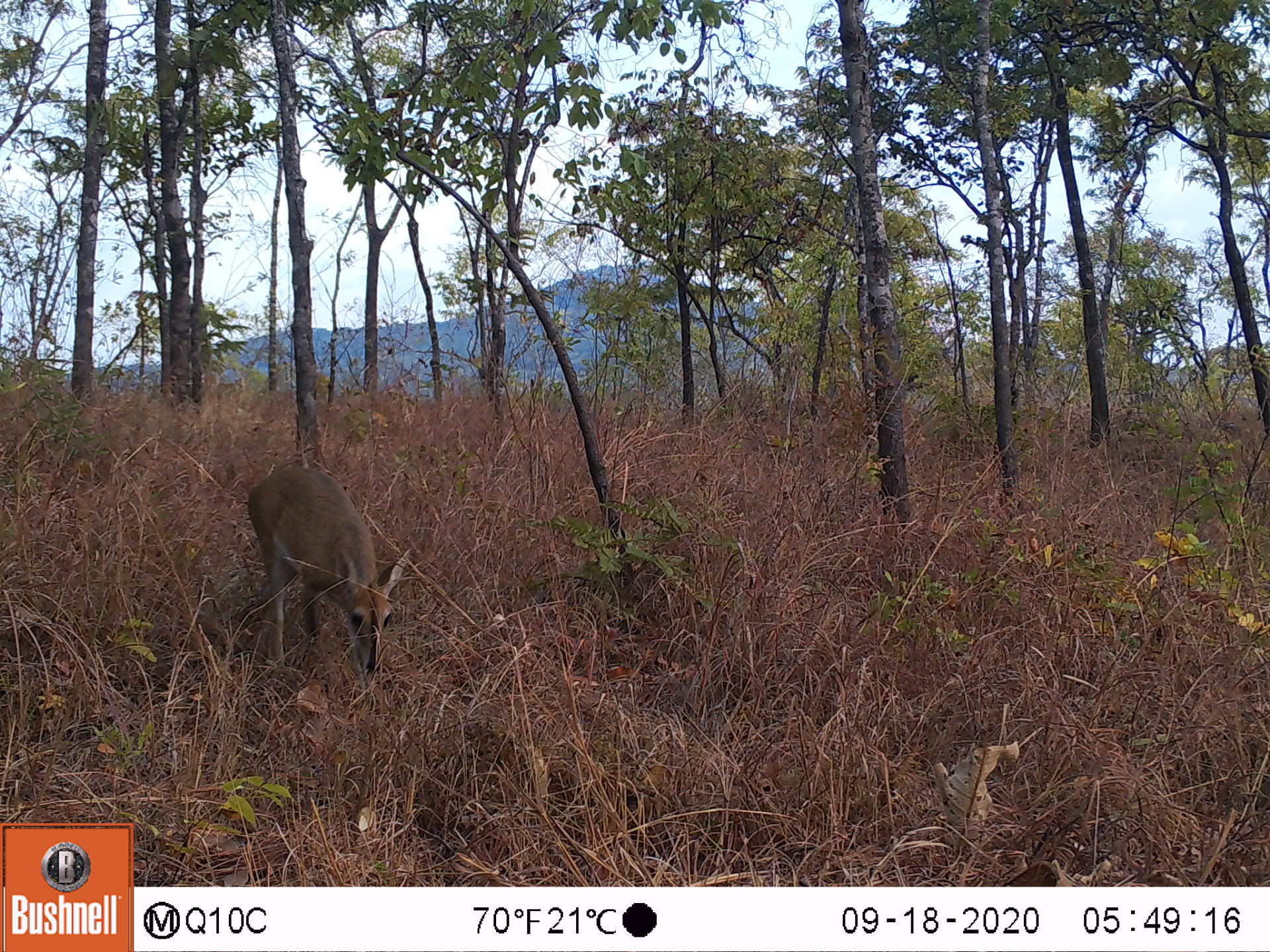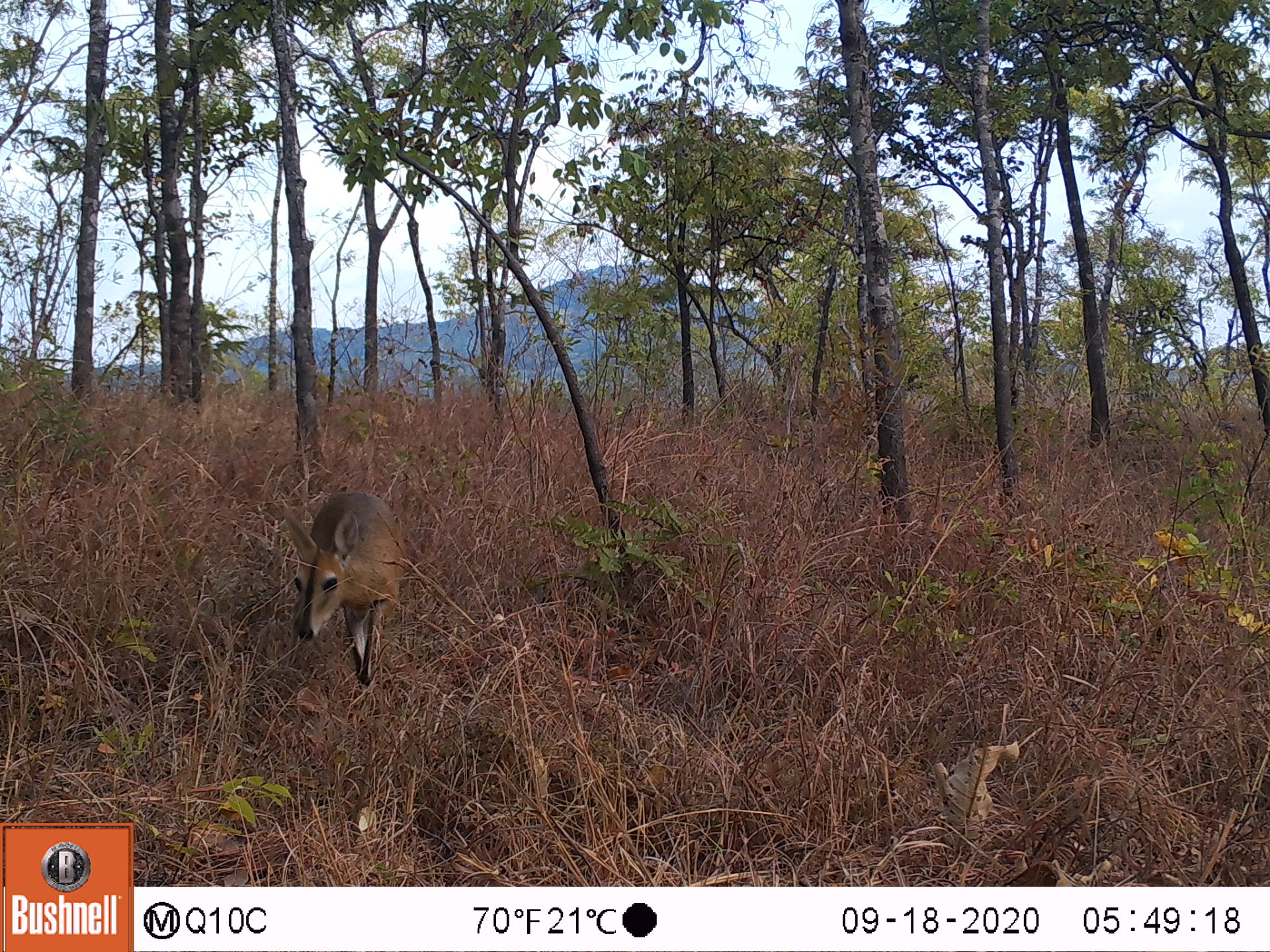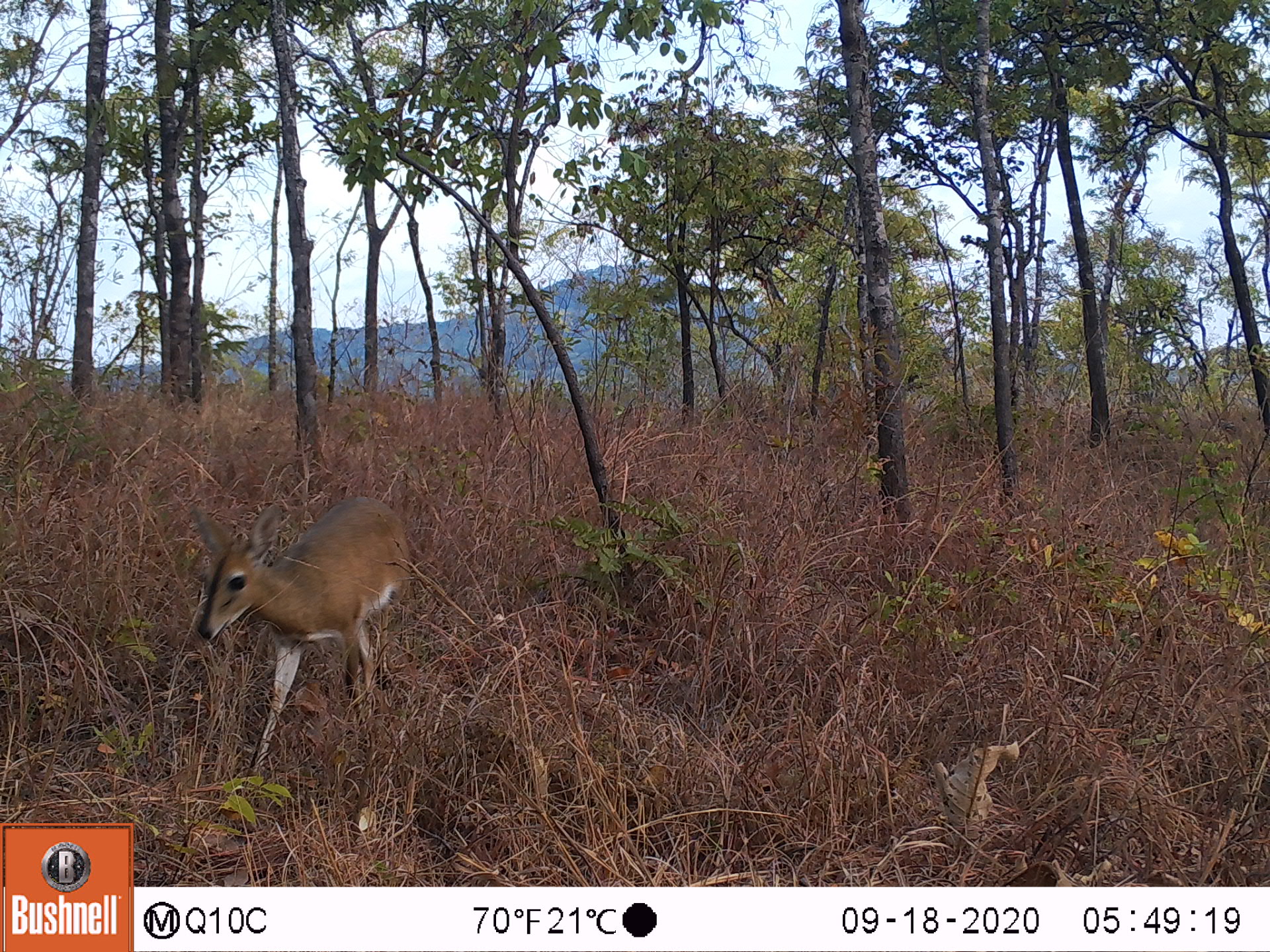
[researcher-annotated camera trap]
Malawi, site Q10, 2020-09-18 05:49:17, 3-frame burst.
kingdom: Animalia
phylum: Chordata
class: Mammalia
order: Artiodactyla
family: Bovidae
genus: Sylvicapra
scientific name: Sylvicapra grimmia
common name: common duiker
Common duiker (Sylvicapra grimmia), count 1.